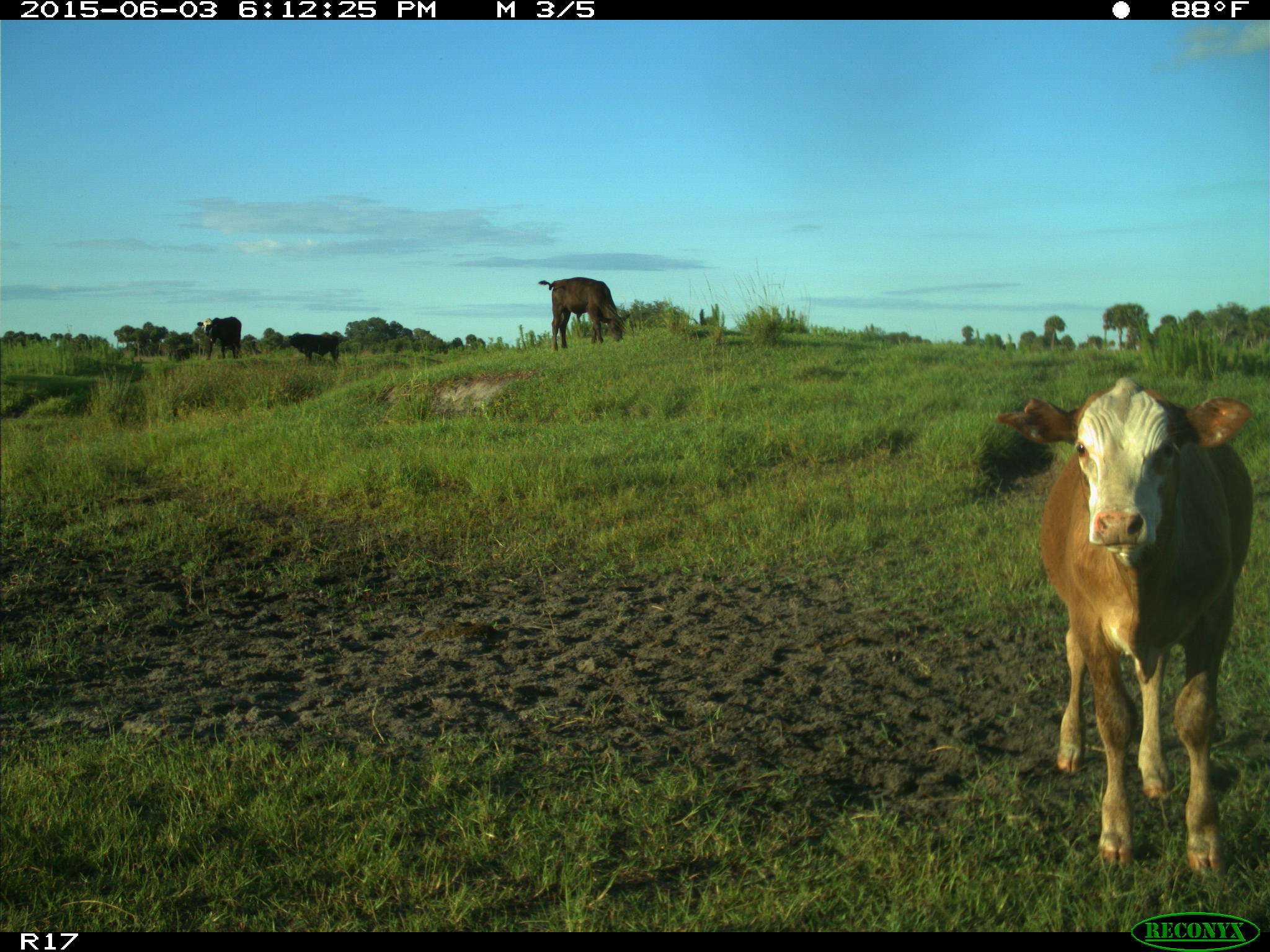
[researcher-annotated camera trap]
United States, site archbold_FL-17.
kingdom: Animalia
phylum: Chordata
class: Mammalia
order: Artiodactyla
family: Bovidae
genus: Bos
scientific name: Bos taurus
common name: domestic cow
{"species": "Bos taurus (domestic cow)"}